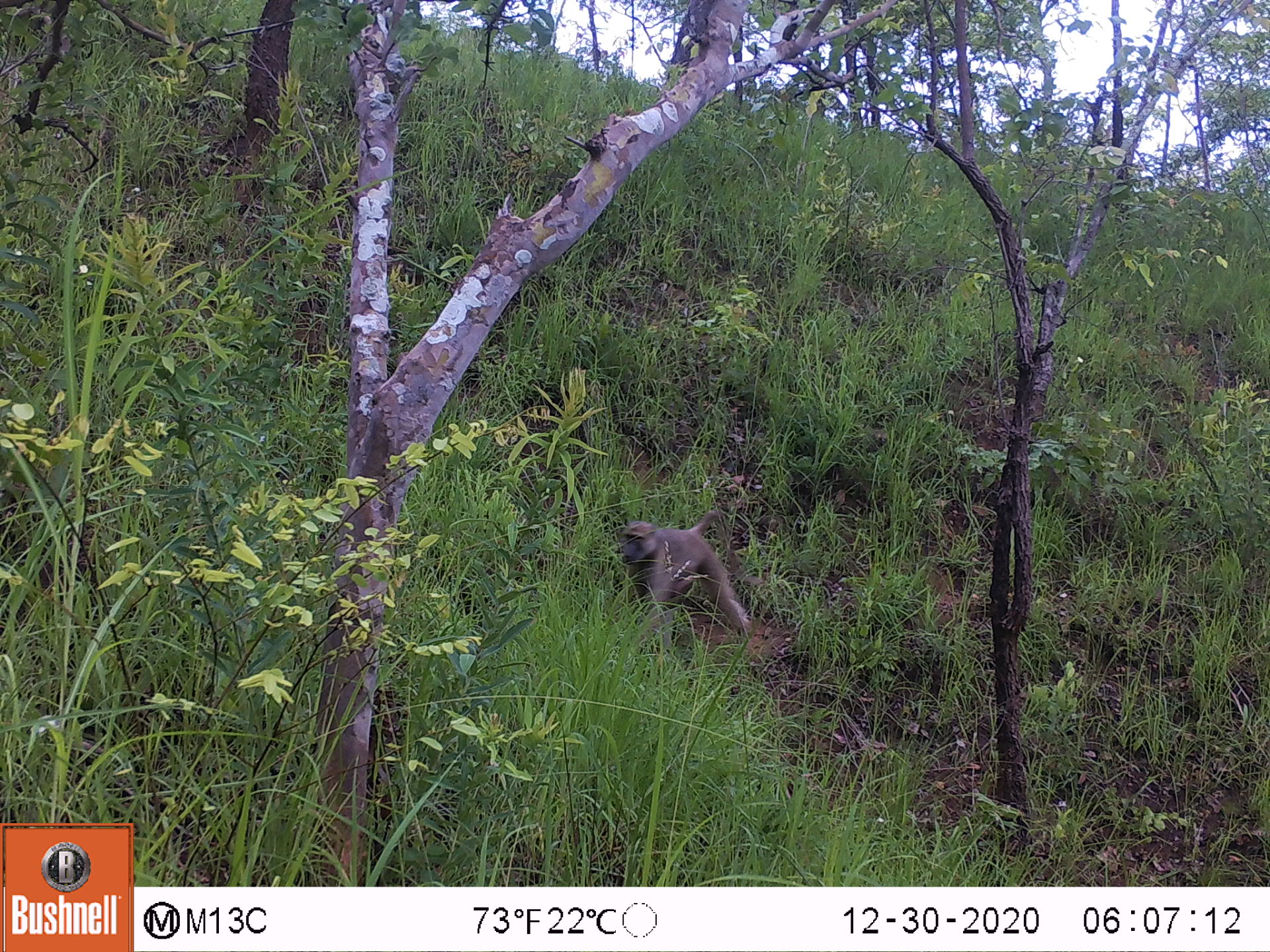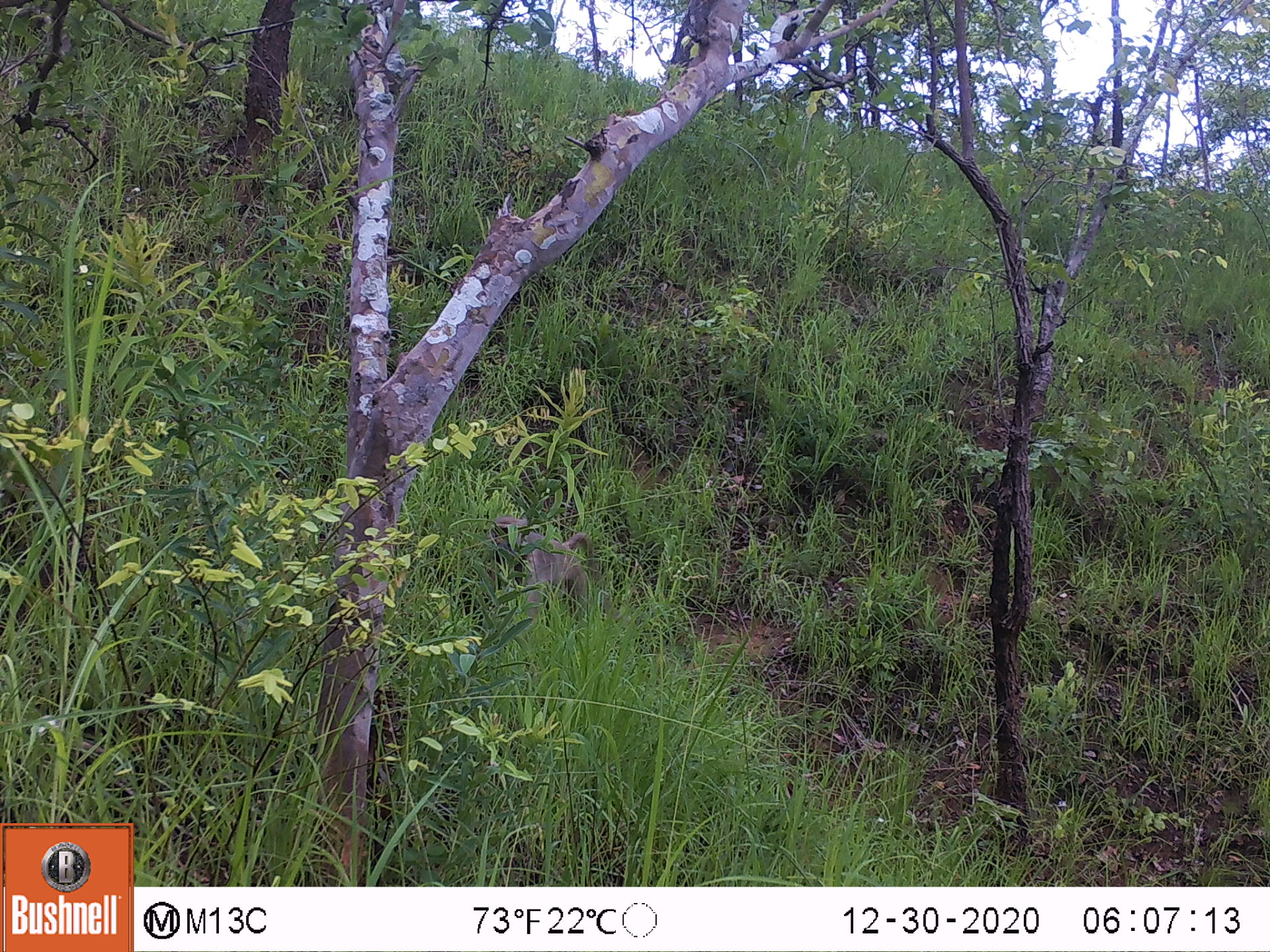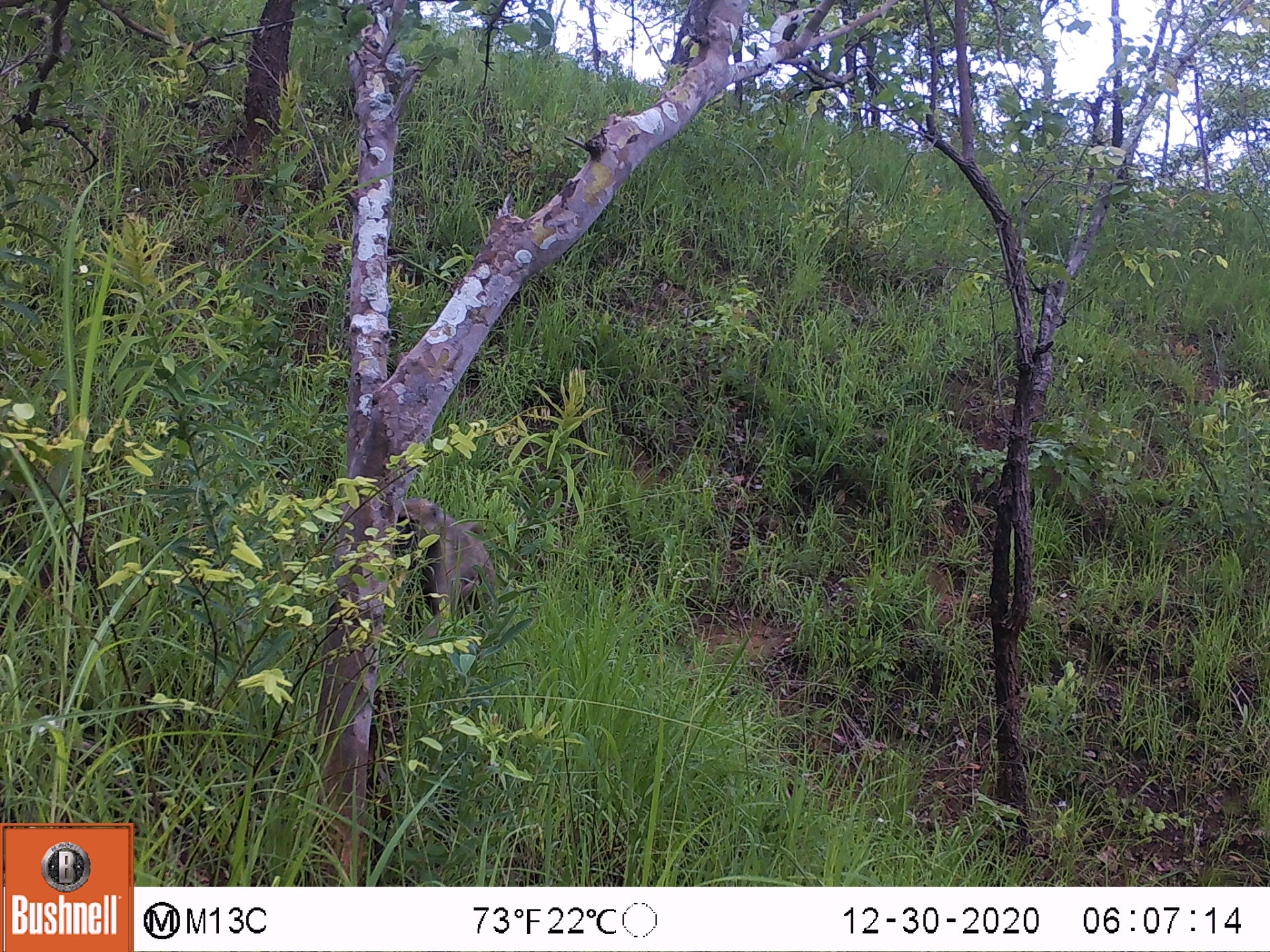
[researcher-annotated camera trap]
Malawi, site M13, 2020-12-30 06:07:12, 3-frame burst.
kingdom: Animalia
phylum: Chordata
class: Mammalia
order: Primates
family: Cercopithecidae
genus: Papio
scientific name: Papio cynocephalus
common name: yellow baboon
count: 1